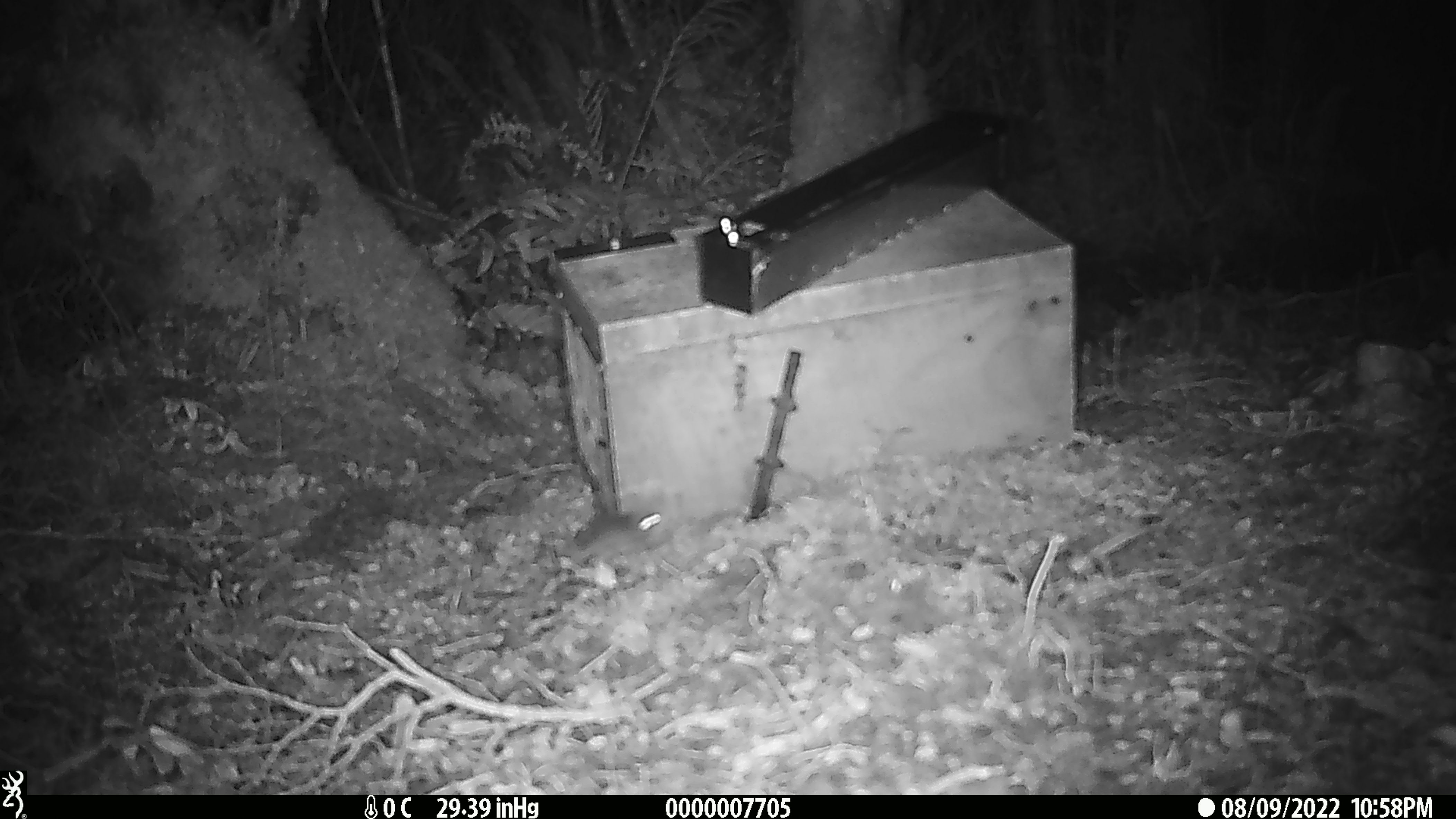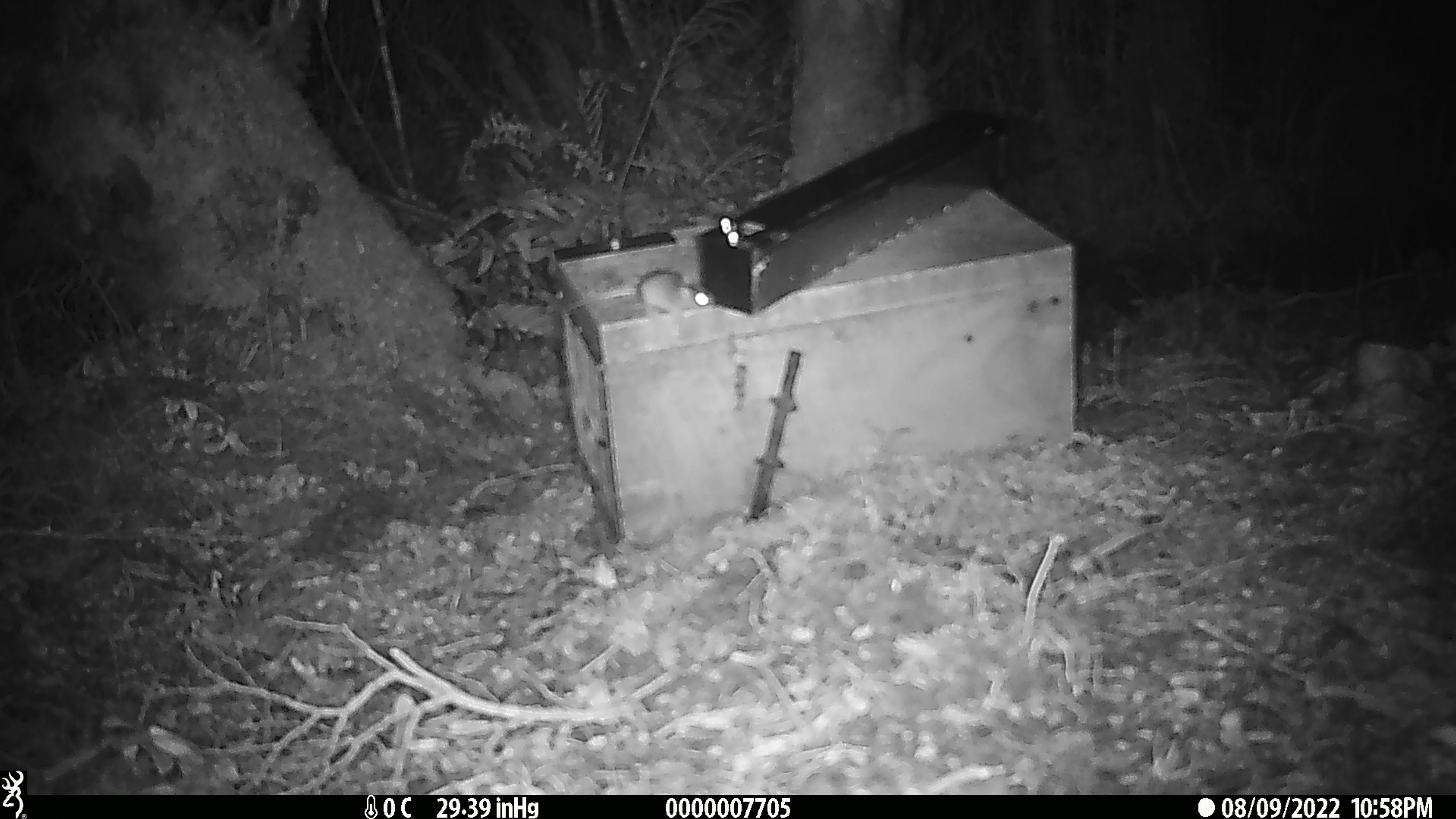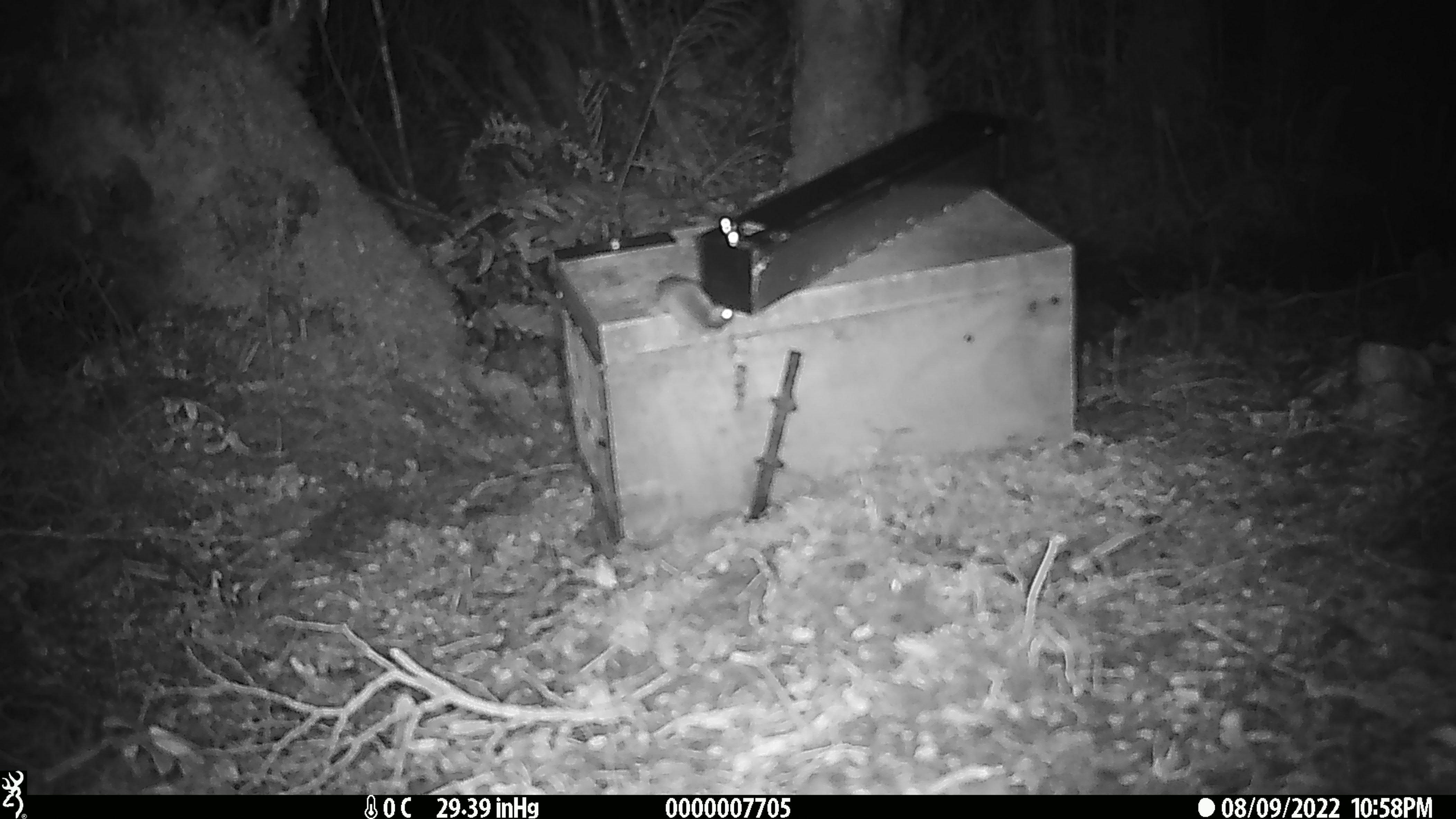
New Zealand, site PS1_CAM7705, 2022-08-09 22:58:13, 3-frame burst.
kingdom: Animalia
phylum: Chordata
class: Mammalia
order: Rodentia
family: Muridae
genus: Mus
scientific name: Mus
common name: mouse